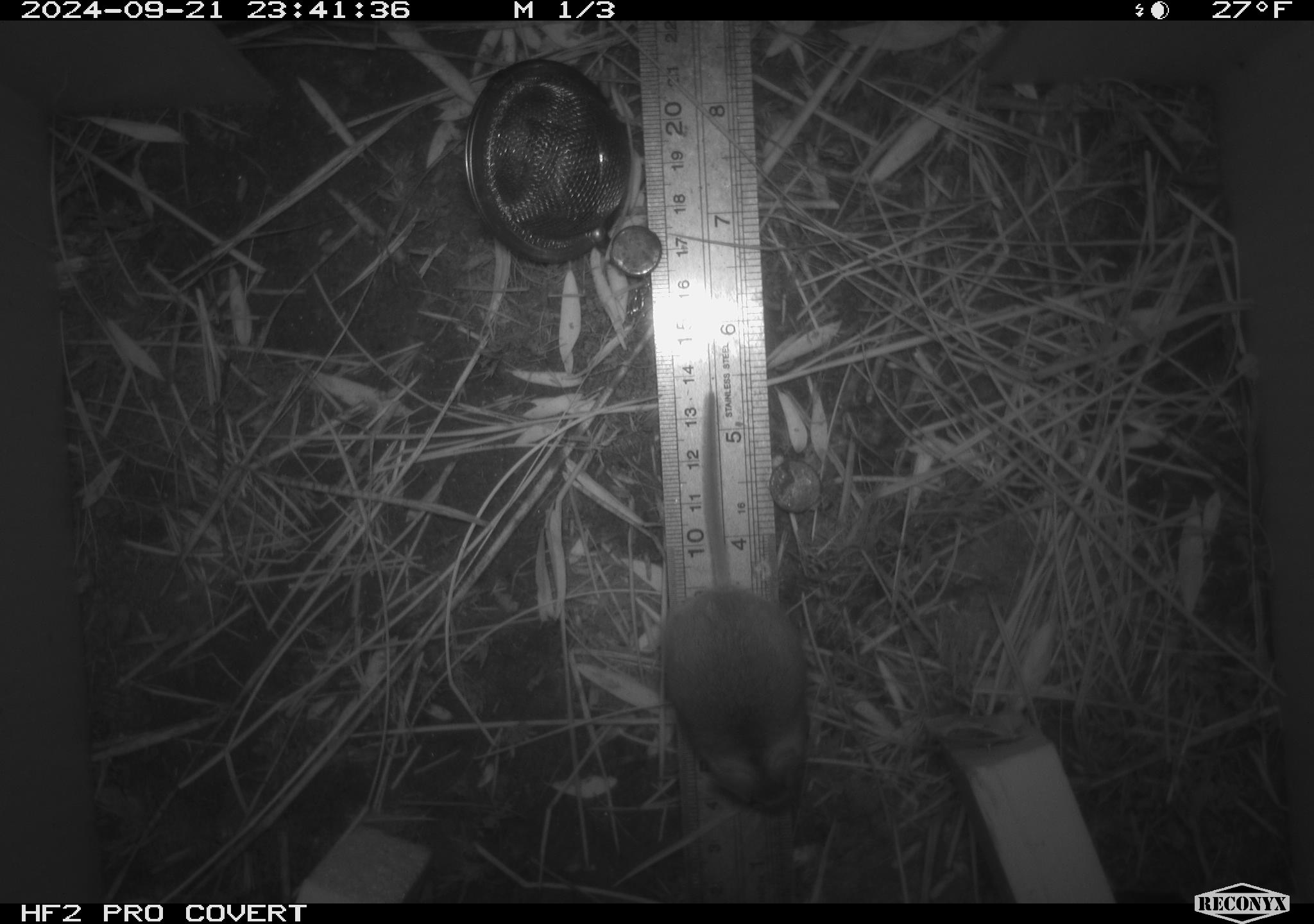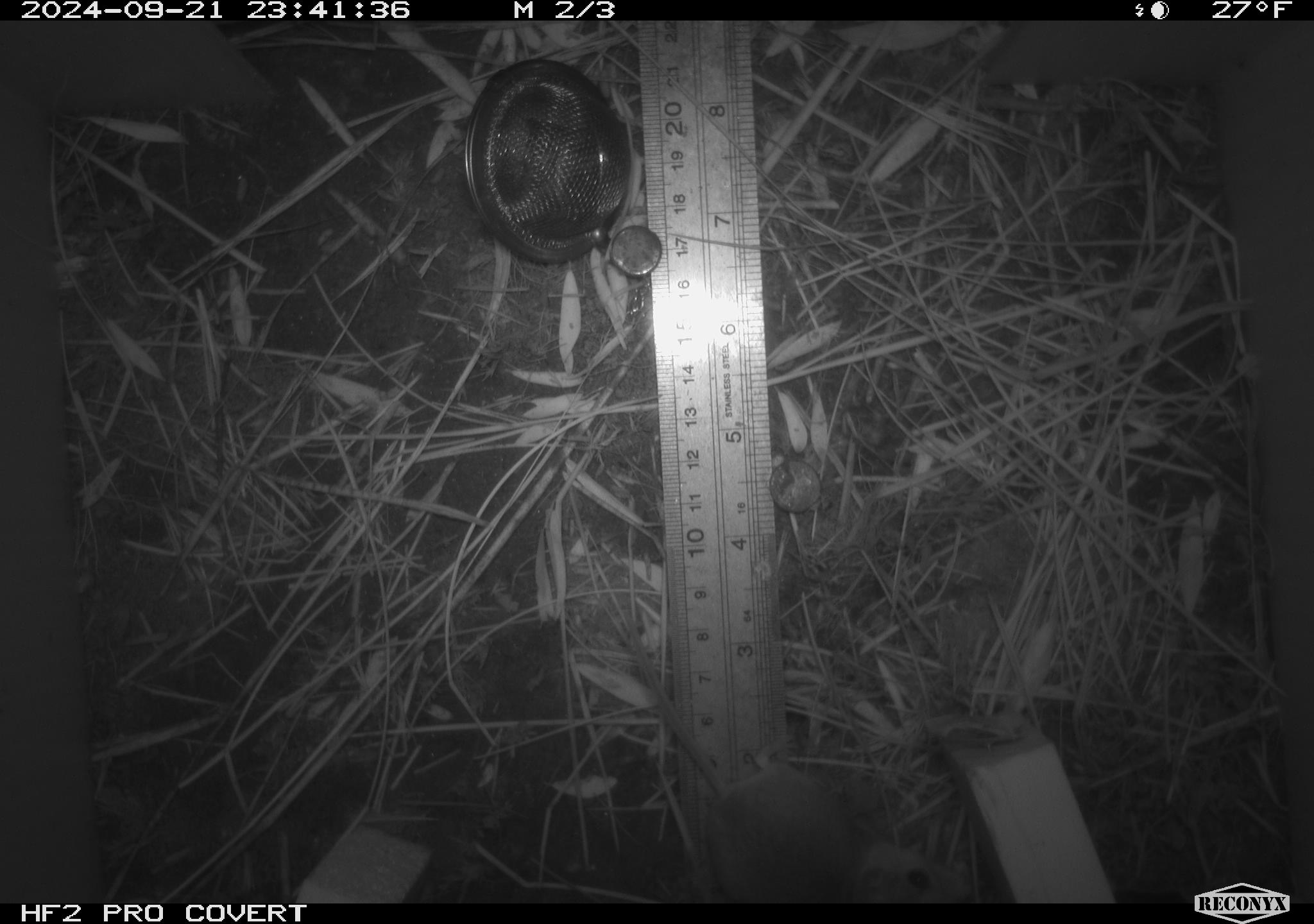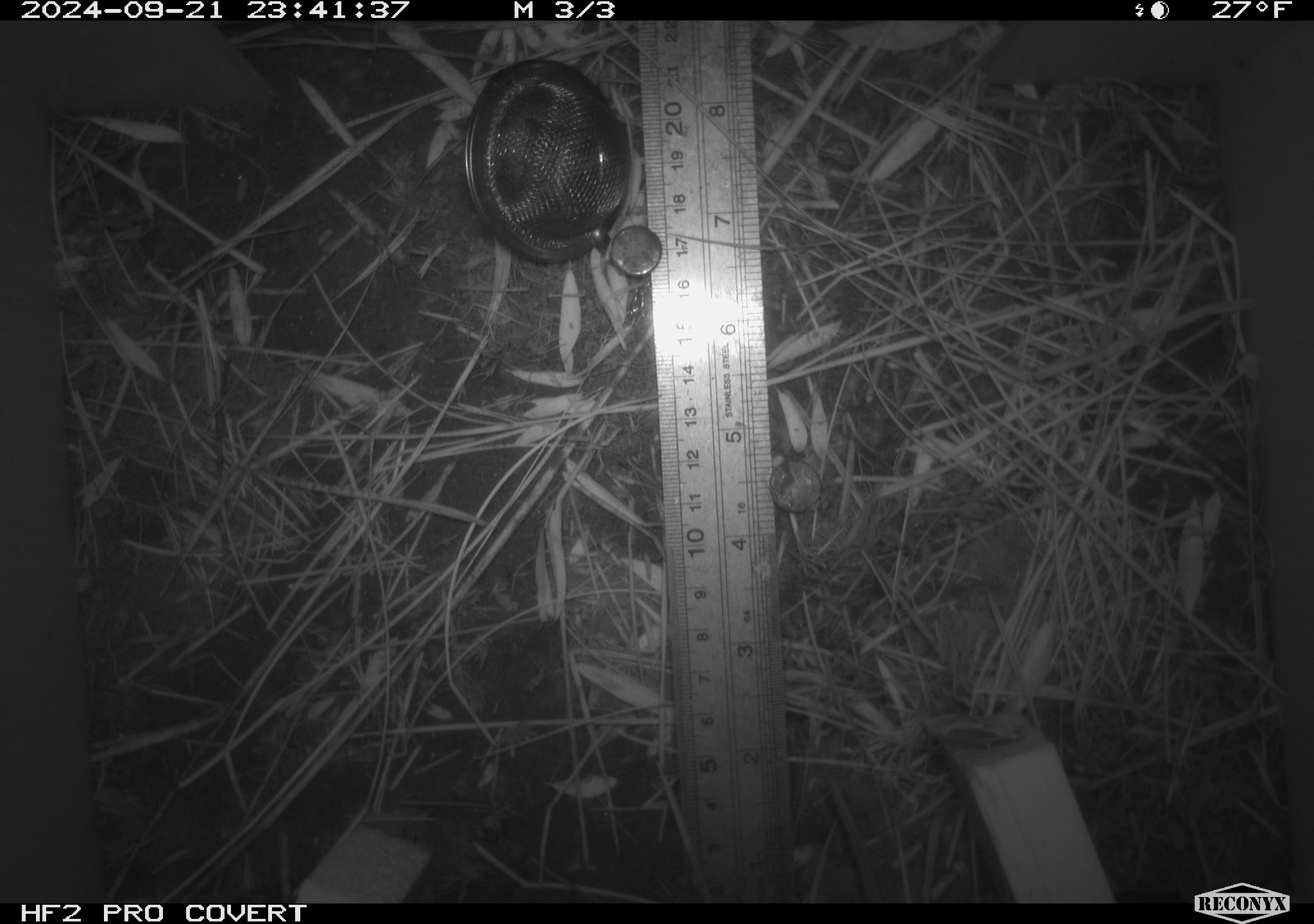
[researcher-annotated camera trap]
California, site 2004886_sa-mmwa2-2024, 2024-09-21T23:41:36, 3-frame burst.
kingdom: Animalia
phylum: Chordata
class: Mammalia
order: Rodentia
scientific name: Rodentia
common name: mouse species